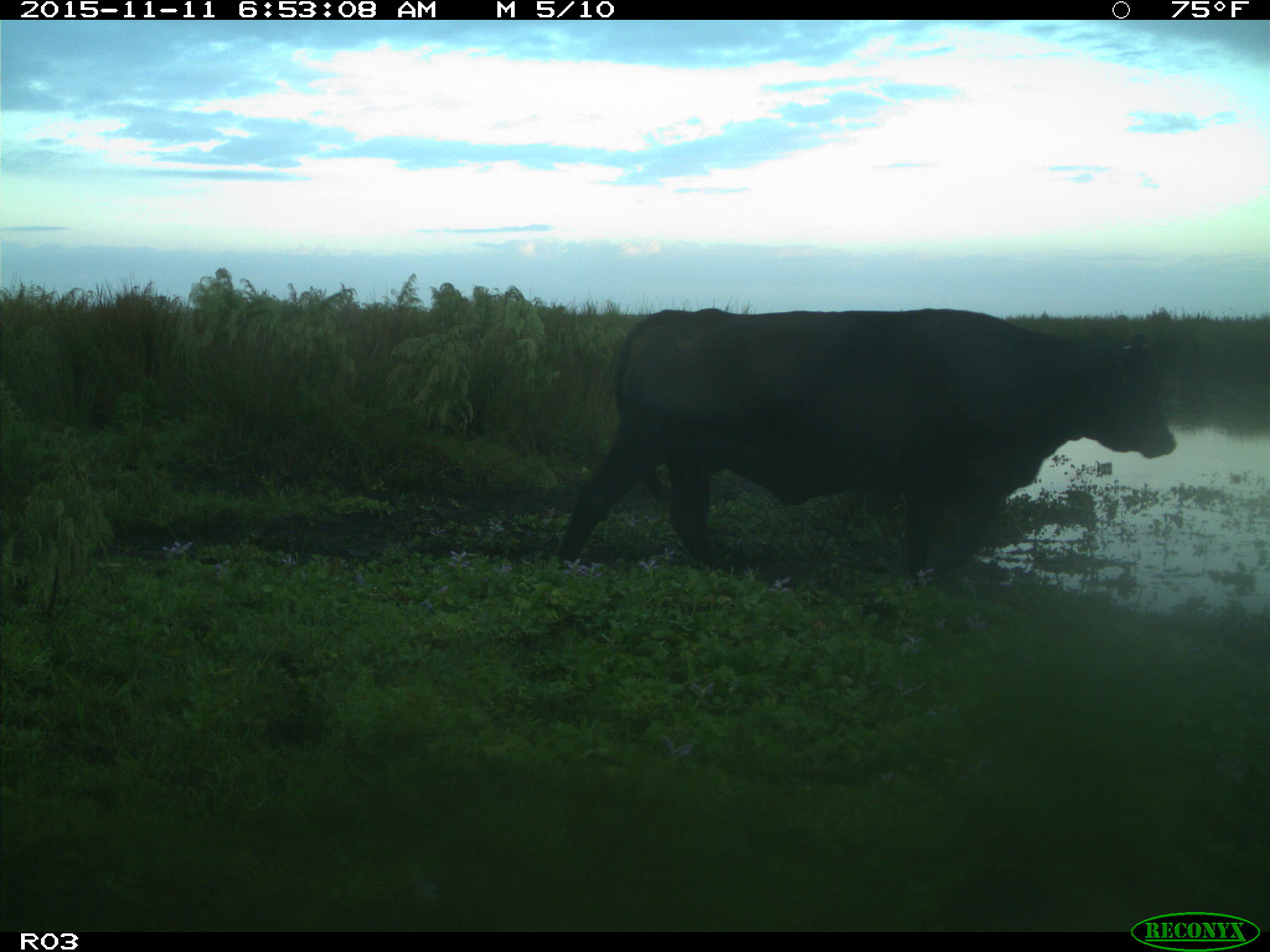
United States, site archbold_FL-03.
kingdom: Animalia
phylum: Chordata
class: Mammalia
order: Artiodactyla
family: Bovidae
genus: Bos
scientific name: Bos taurus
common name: domestic cow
Bos taurus (domestic cow).